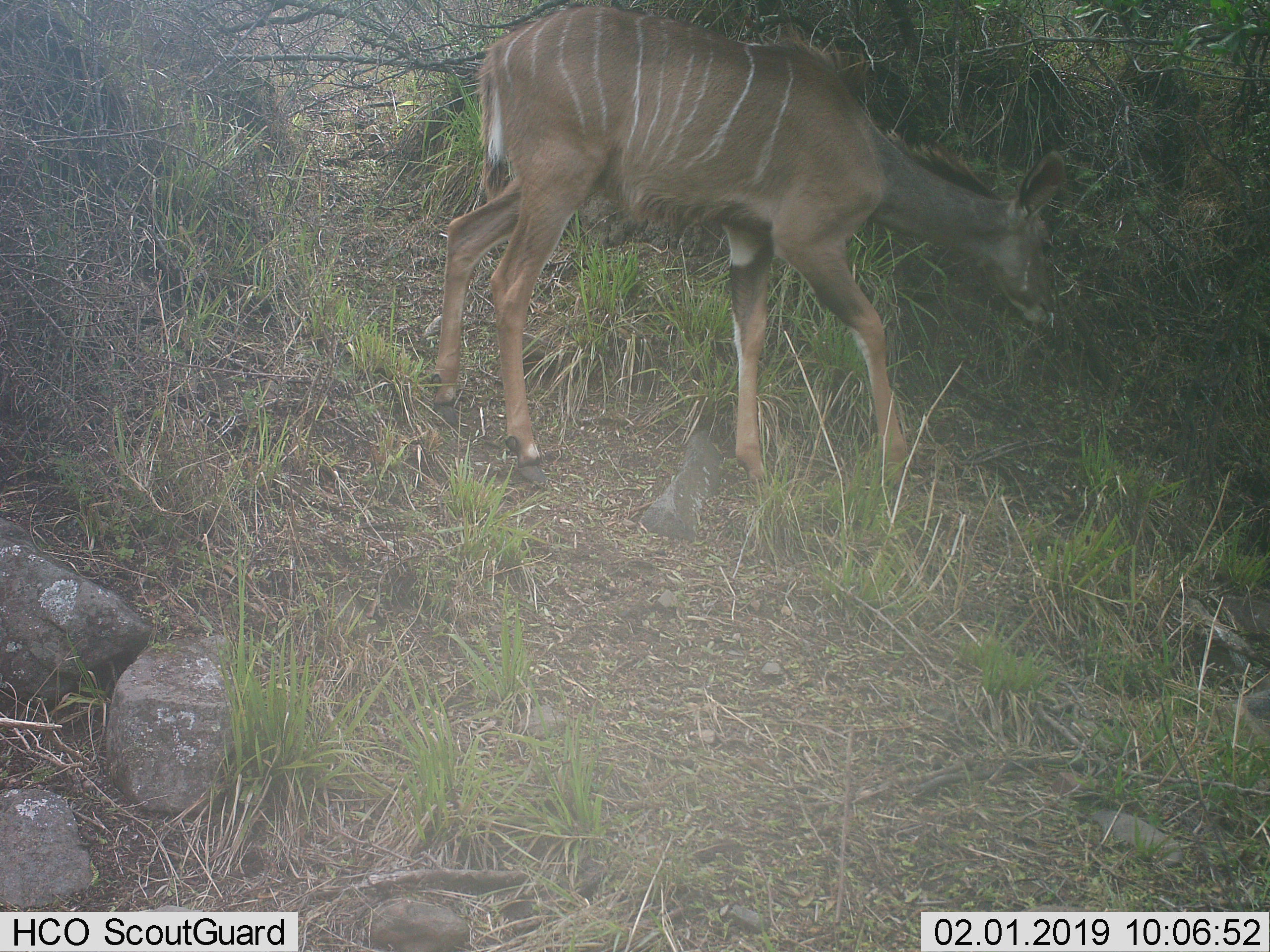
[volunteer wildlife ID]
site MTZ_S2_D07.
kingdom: Animalia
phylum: Chordata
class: Mammalia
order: Artiodactyla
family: Bovidae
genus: Tragelaphus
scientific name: Tragelaphus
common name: kudu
Kudu (Tragelaphus), count 1. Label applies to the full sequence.